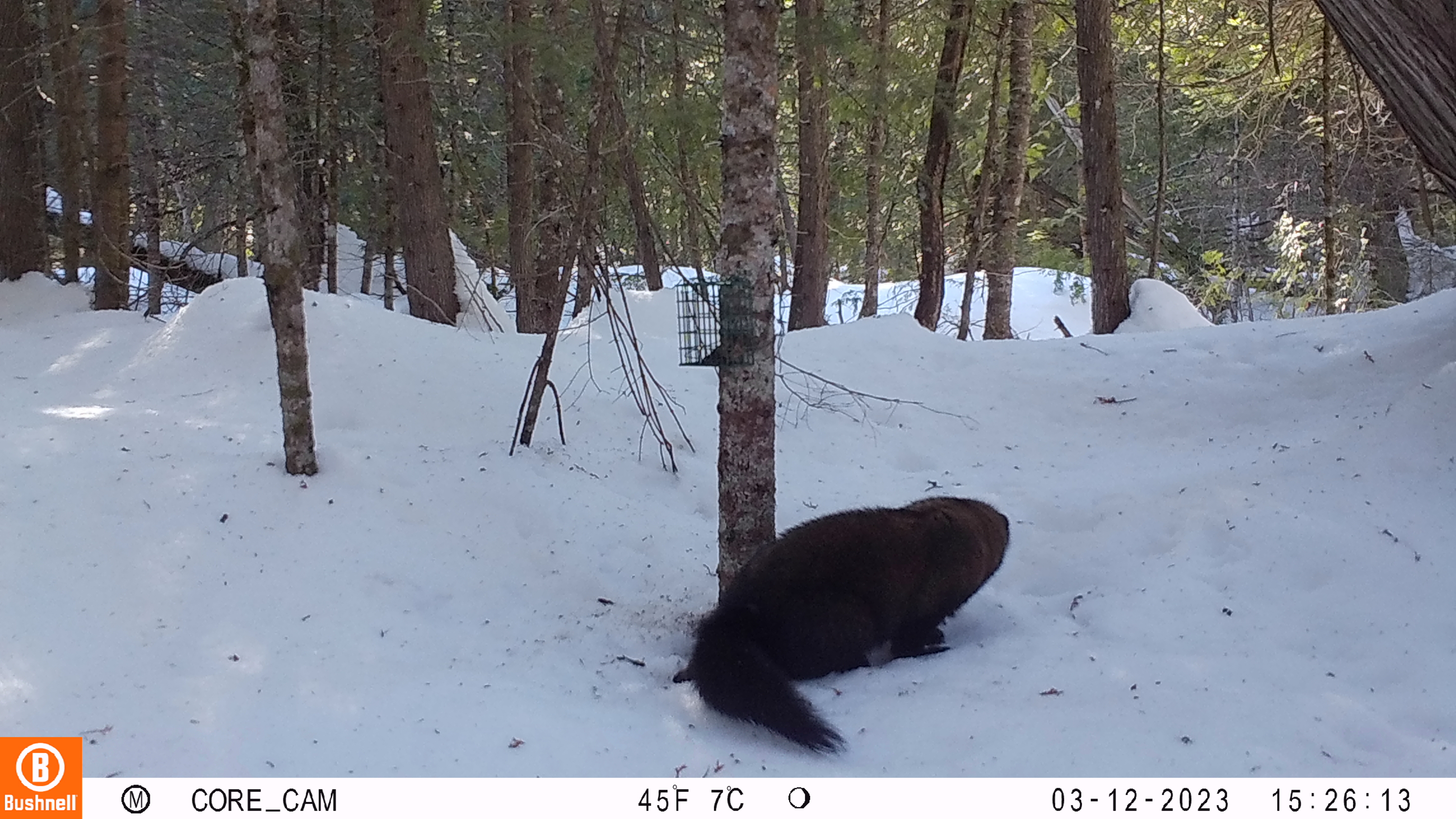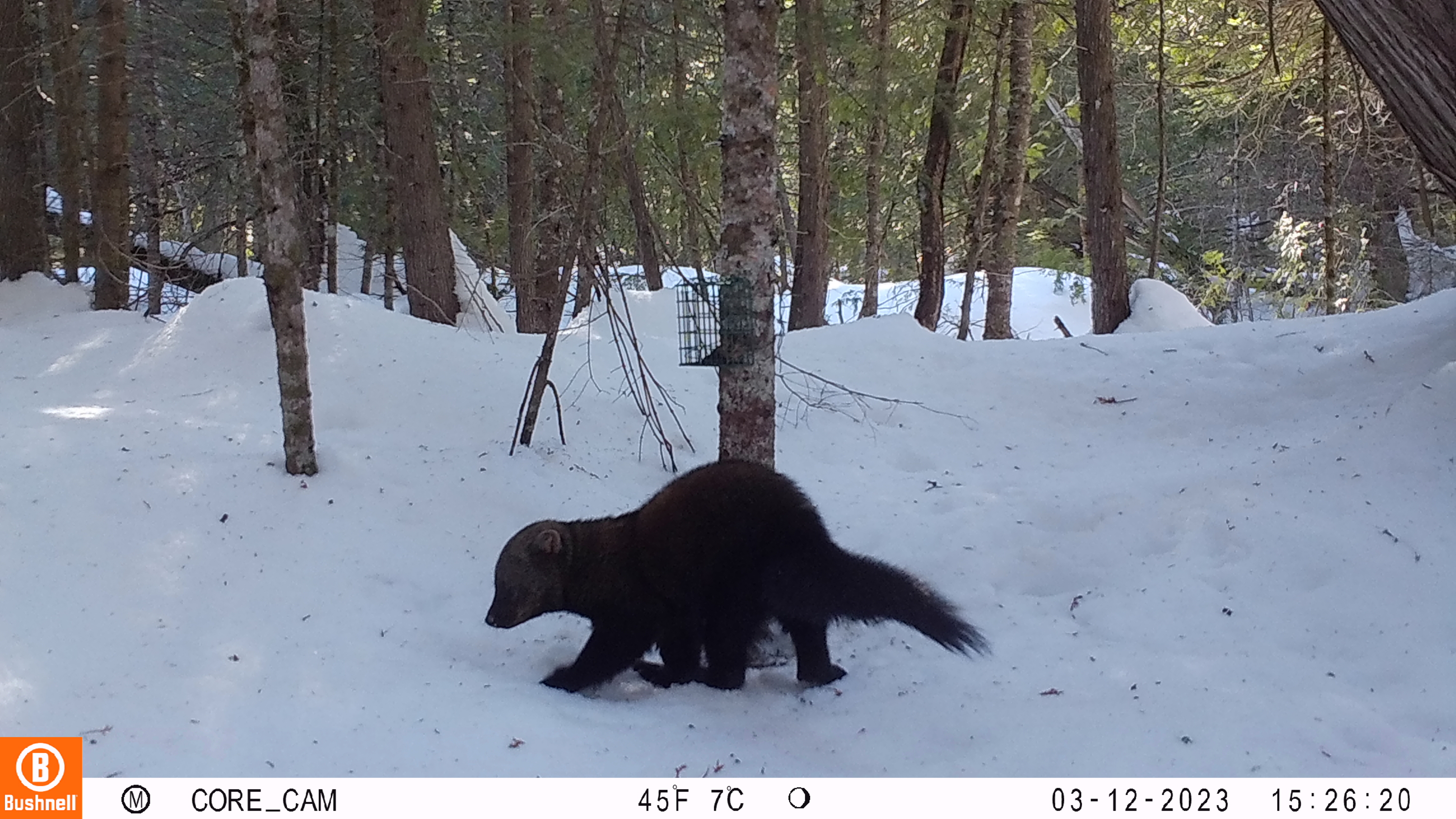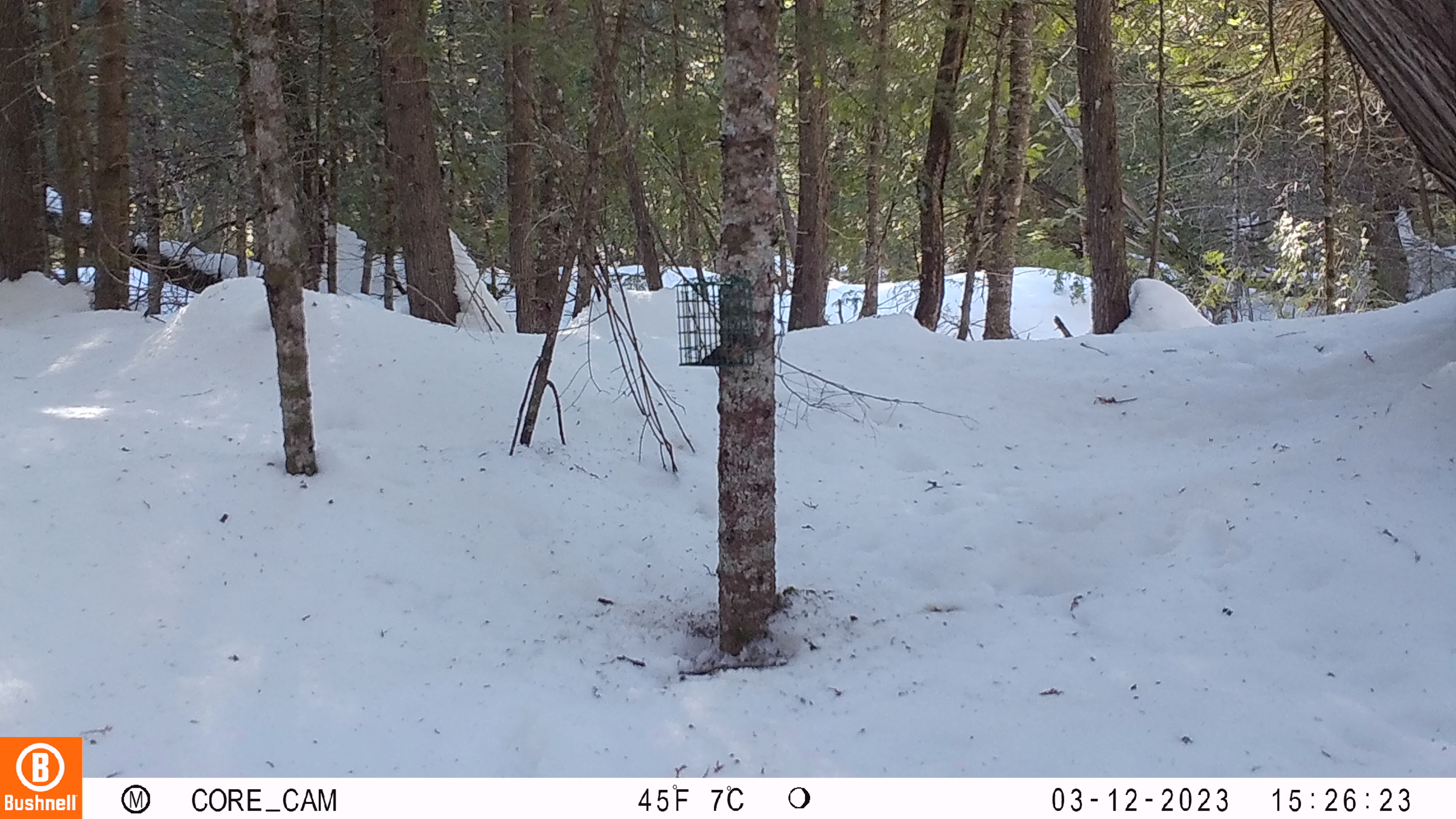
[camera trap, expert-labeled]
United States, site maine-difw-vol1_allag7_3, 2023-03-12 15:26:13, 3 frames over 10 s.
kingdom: Animalia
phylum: Chordata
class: Mammalia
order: Carnivora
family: Mustelidae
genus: Pekania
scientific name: Pekania pennanti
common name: fisher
Fisher (Pekania pennanti).